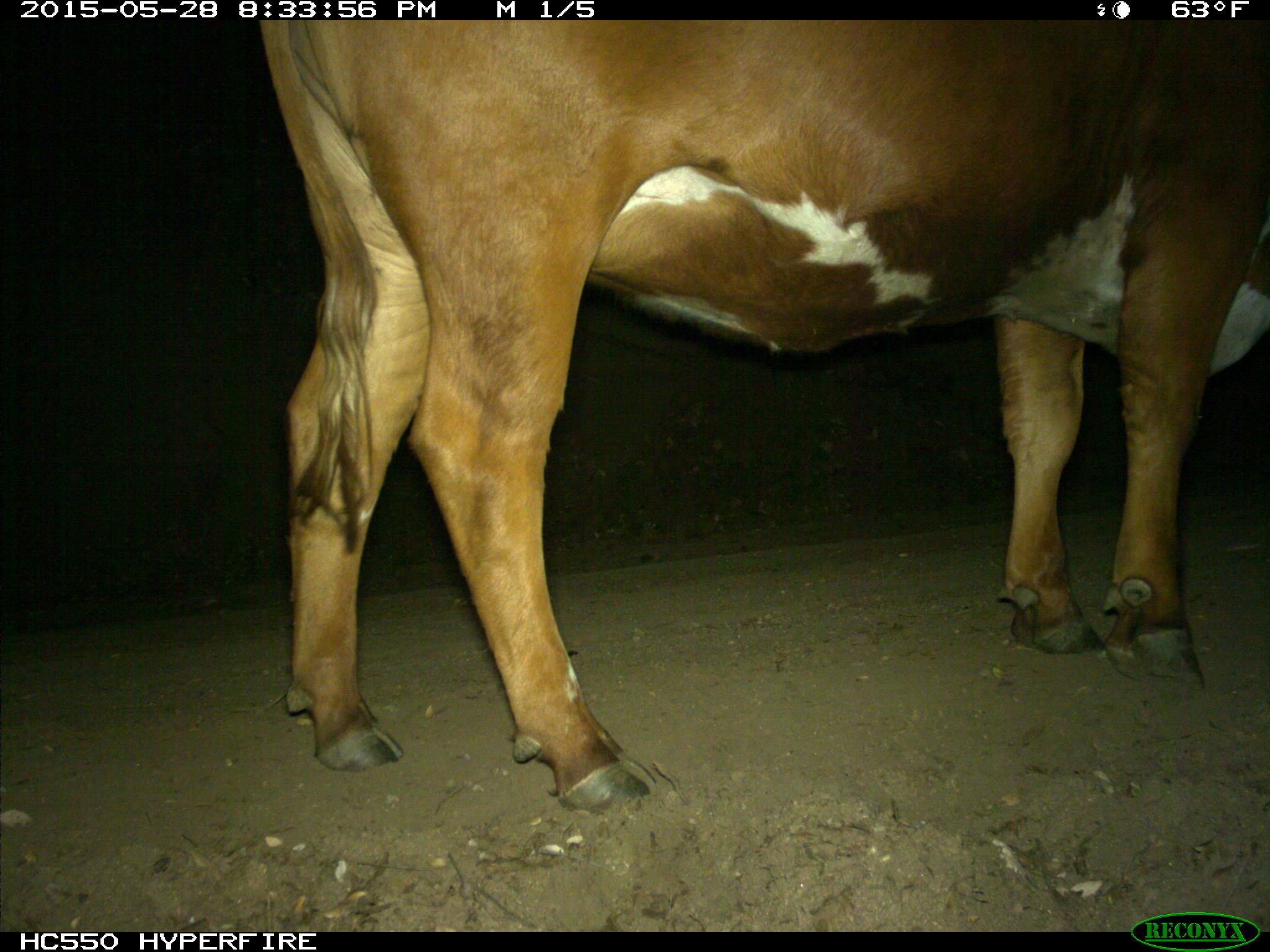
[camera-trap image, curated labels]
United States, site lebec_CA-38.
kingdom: Animalia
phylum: Chordata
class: Mammalia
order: Artiodactyla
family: Bovidae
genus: Bos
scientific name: Bos taurus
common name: domestic cow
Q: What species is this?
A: Bos taurus (domestic cow).